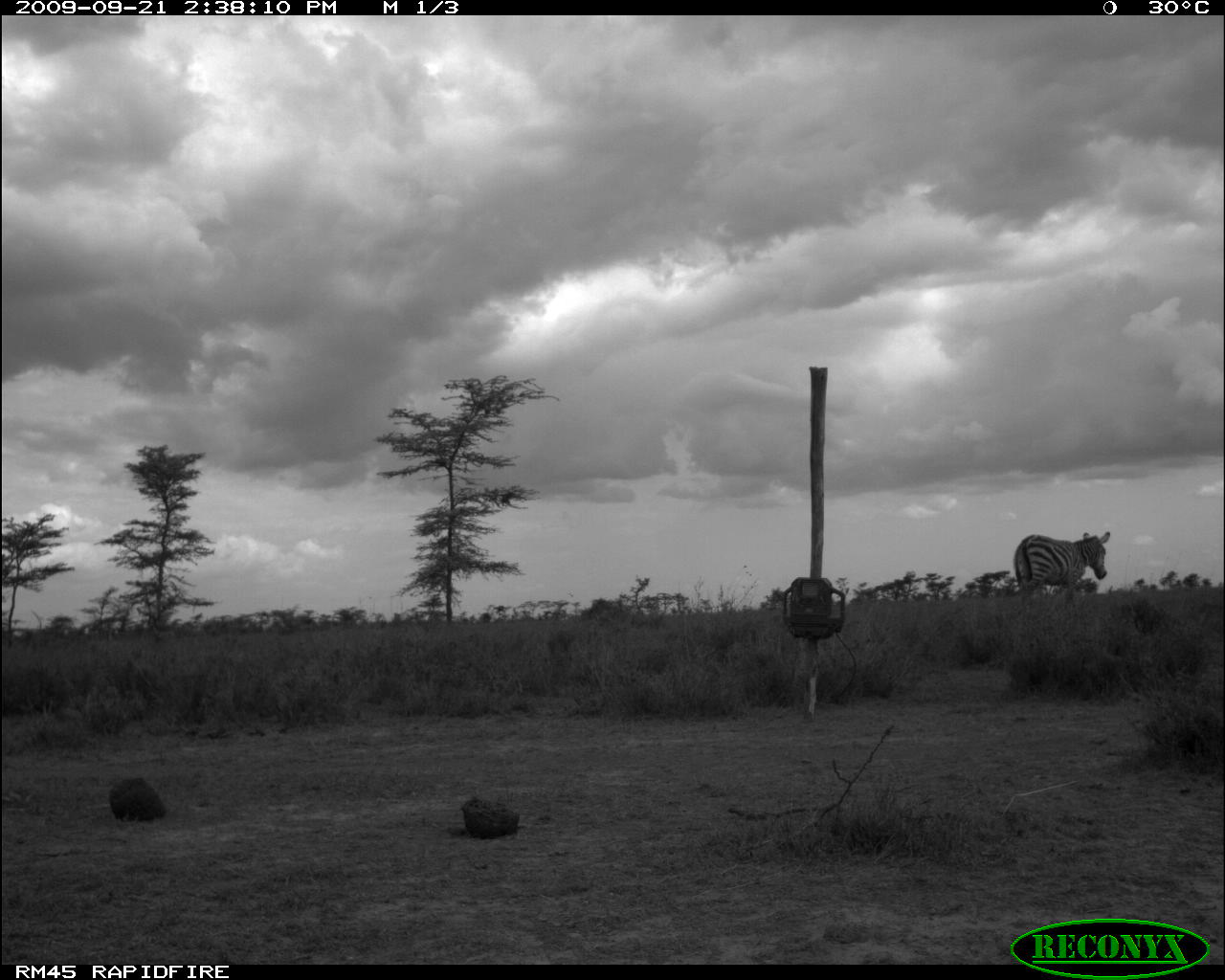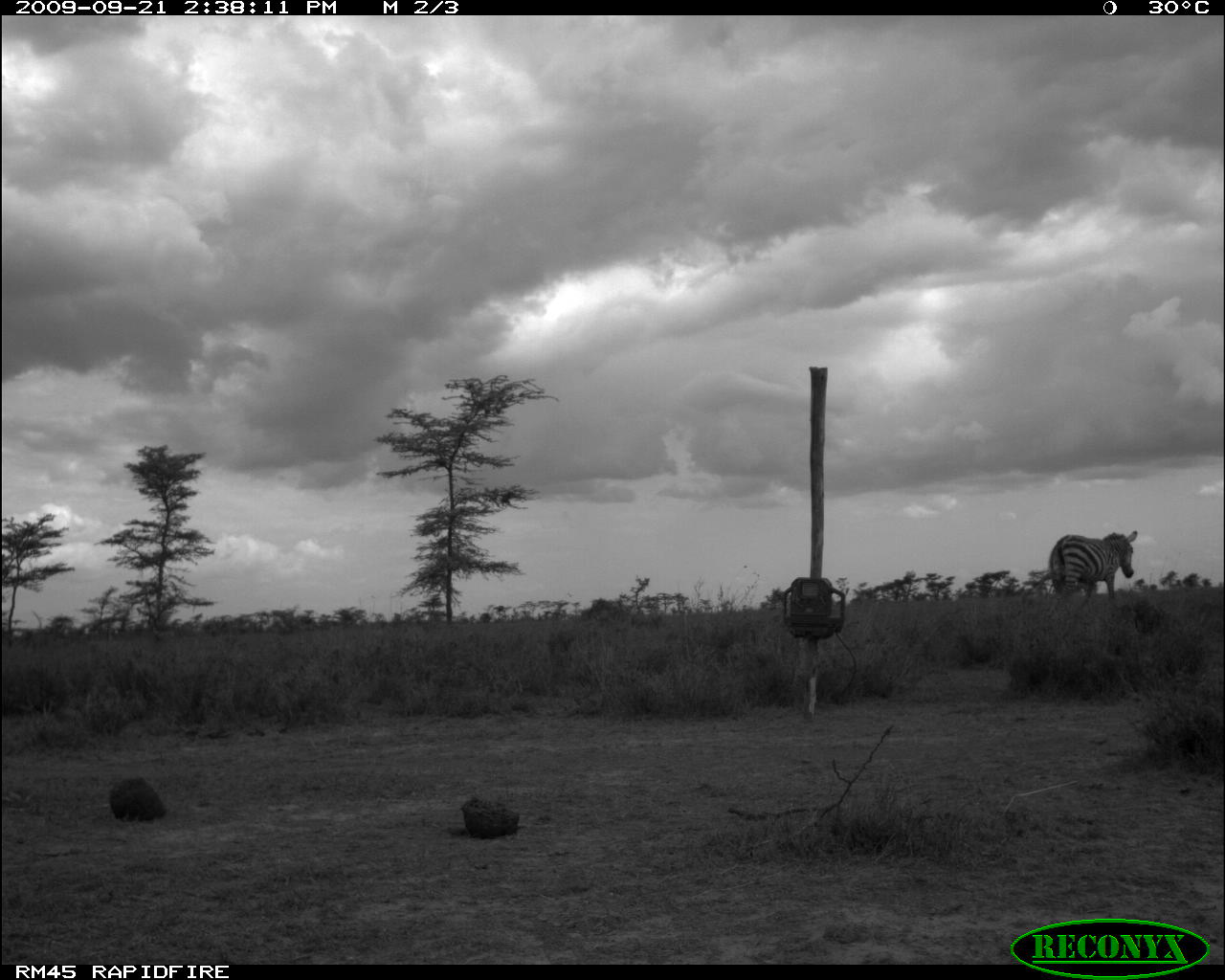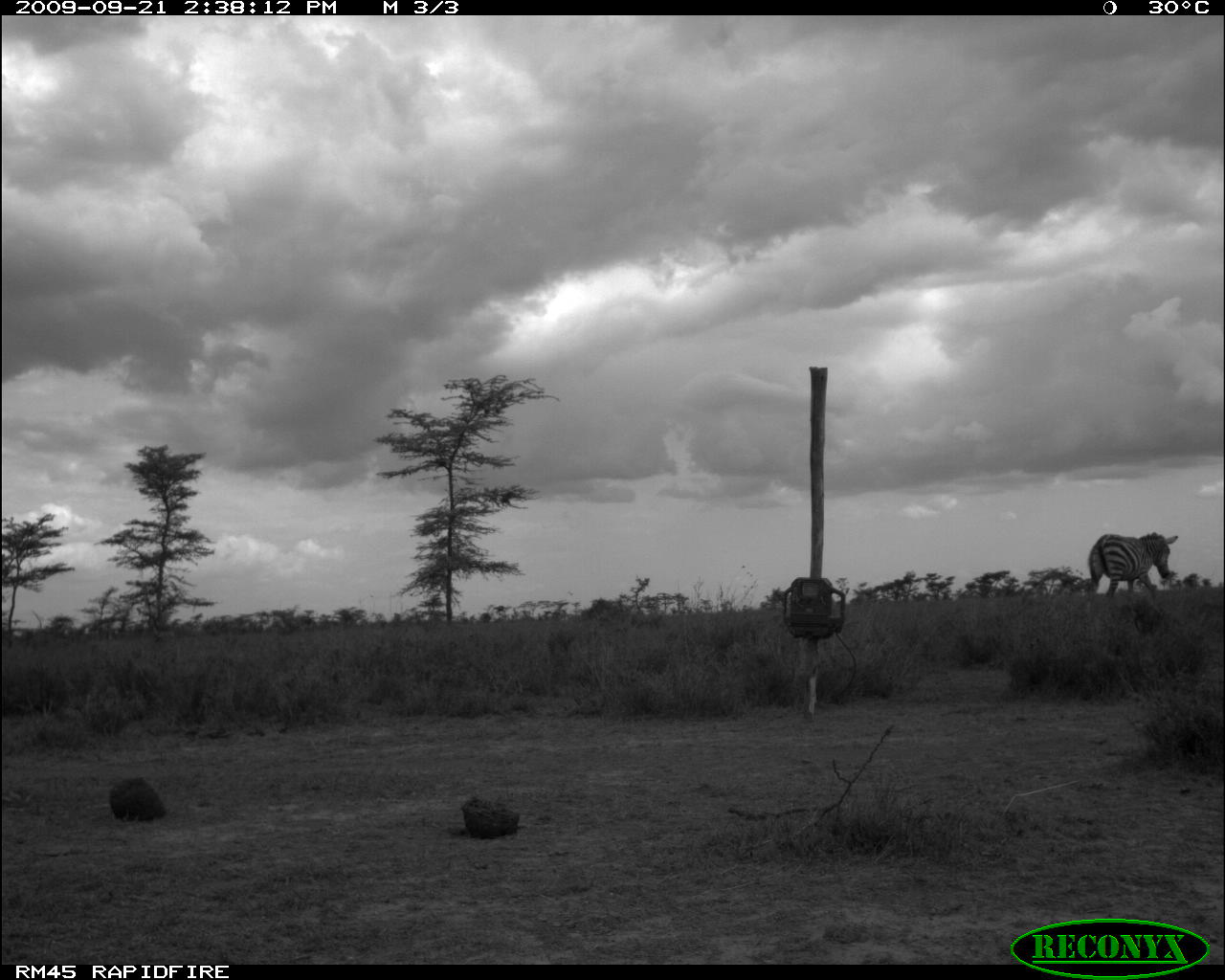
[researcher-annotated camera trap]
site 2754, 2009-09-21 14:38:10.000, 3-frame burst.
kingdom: Animalia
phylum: Chordata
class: Mammalia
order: Perissodactyla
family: Equidae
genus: Equus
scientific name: Equus quagga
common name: plains zebra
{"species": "Equus quagga (plains zebra)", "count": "1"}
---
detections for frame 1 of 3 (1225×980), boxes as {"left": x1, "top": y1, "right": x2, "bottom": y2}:
equus quagga: {"left": 1013, "top": 531, "right": 1111, "bottom": 613}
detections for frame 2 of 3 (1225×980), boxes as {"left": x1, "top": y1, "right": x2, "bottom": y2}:
equus quagga: {"left": 1047, "top": 529, "right": 1138, "bottom": 608}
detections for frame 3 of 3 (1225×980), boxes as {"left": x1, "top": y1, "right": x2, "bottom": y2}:
equus quagga: {"left": 1088, "top": 531, "right": 1178, "bottom": 601}